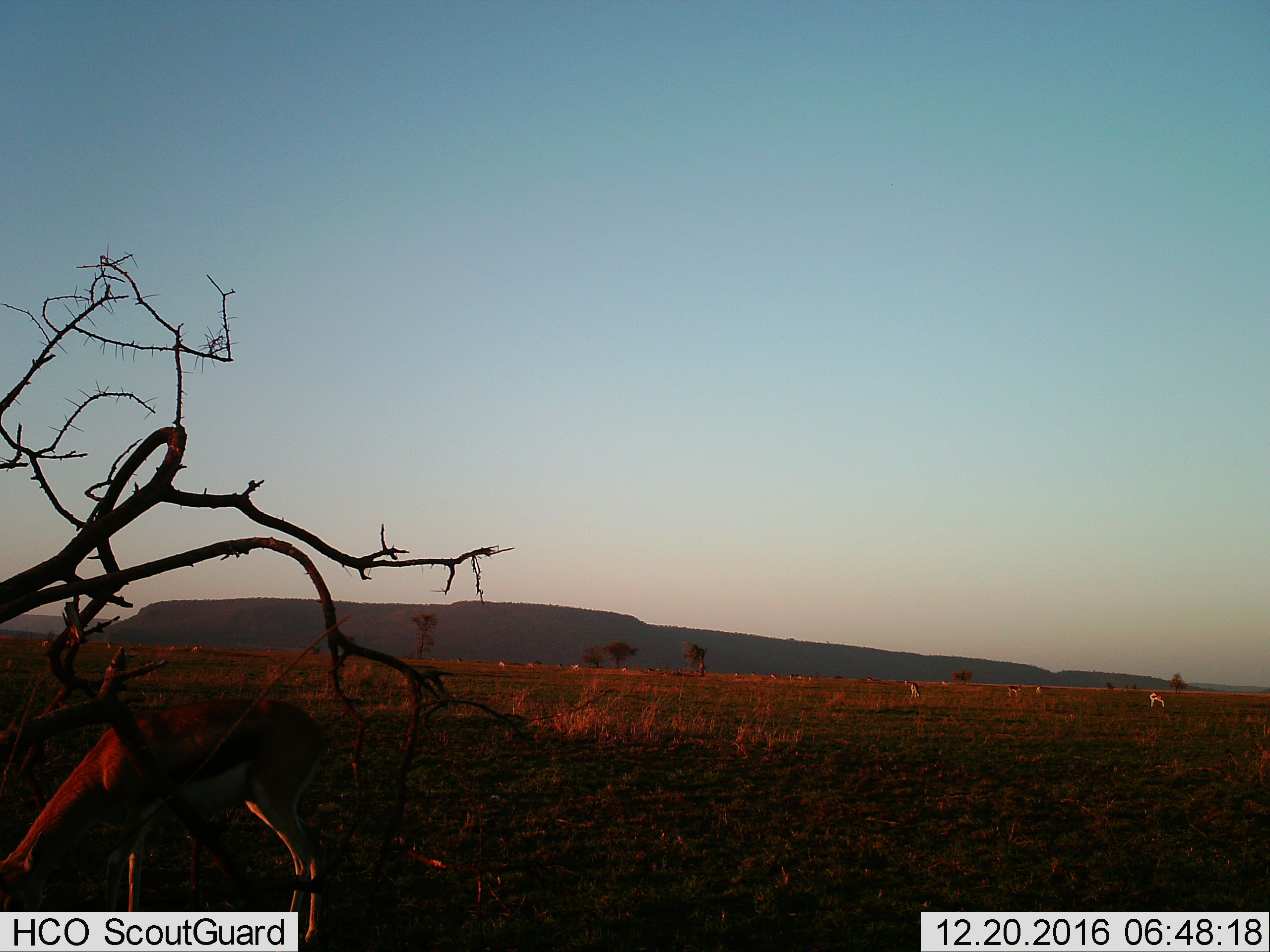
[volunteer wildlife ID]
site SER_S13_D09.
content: unidentified animal